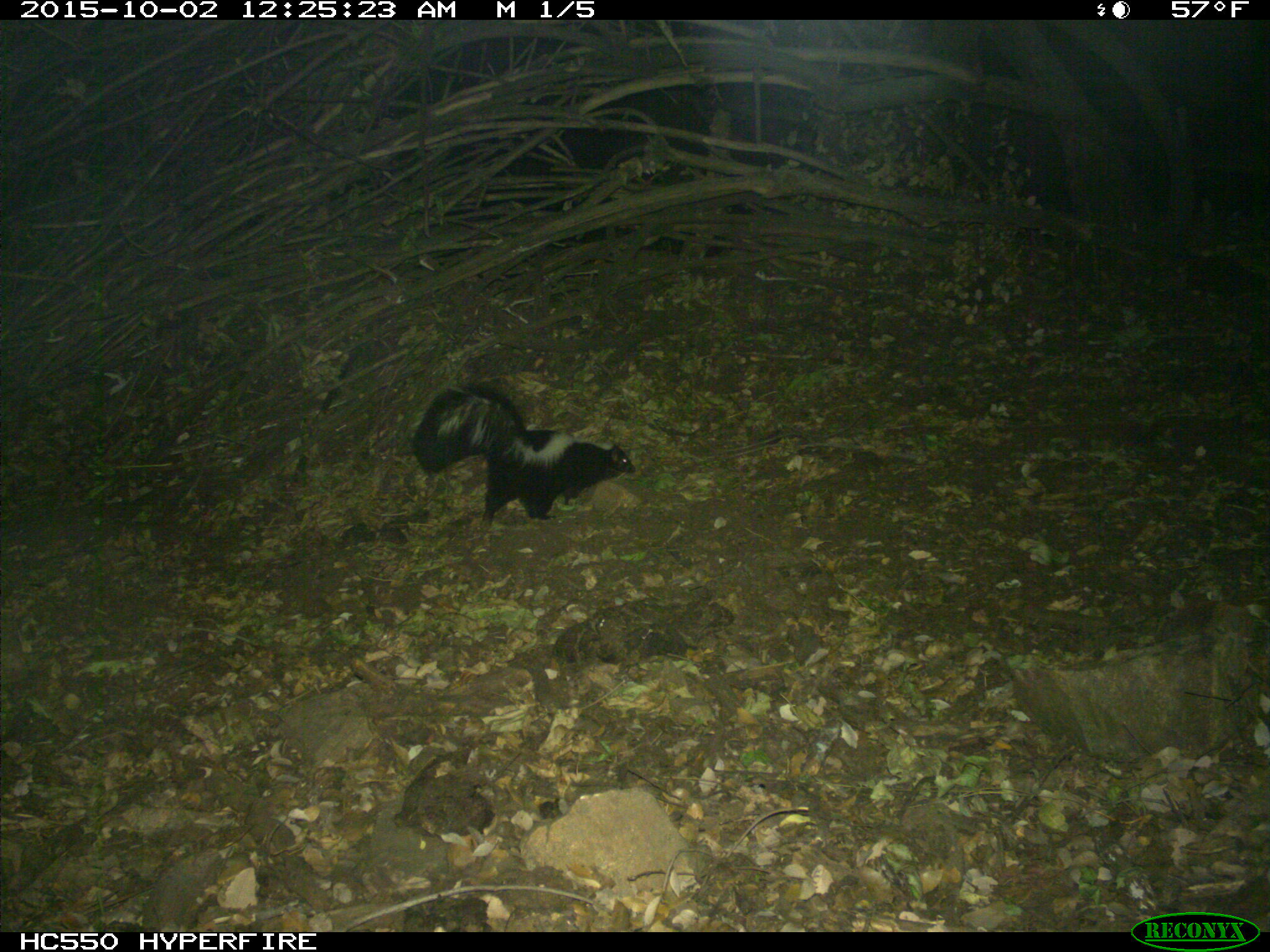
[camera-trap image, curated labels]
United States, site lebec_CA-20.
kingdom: Animalia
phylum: Chordata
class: Mammalia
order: Carnivora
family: Mephitidae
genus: Mephitis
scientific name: Mephitis mephitis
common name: striped skunk